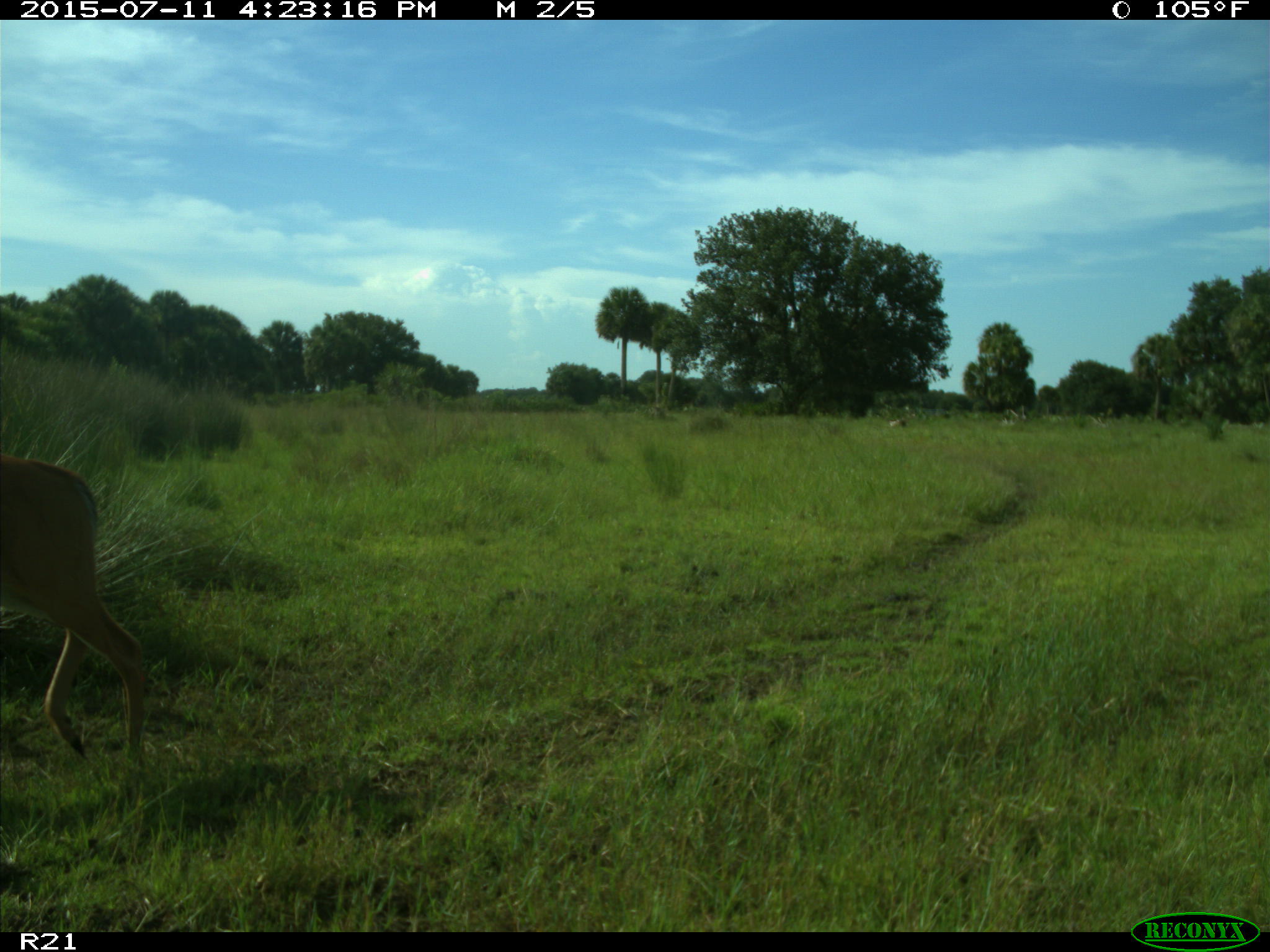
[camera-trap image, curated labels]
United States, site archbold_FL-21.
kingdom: Animalia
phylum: Chordata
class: Mammalia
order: Artiodactyla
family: Cervidae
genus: Odocoileus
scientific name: Odocoileus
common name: deer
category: unidentified deer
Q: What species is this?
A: Unidentified deer (deer) (Odocoileus).